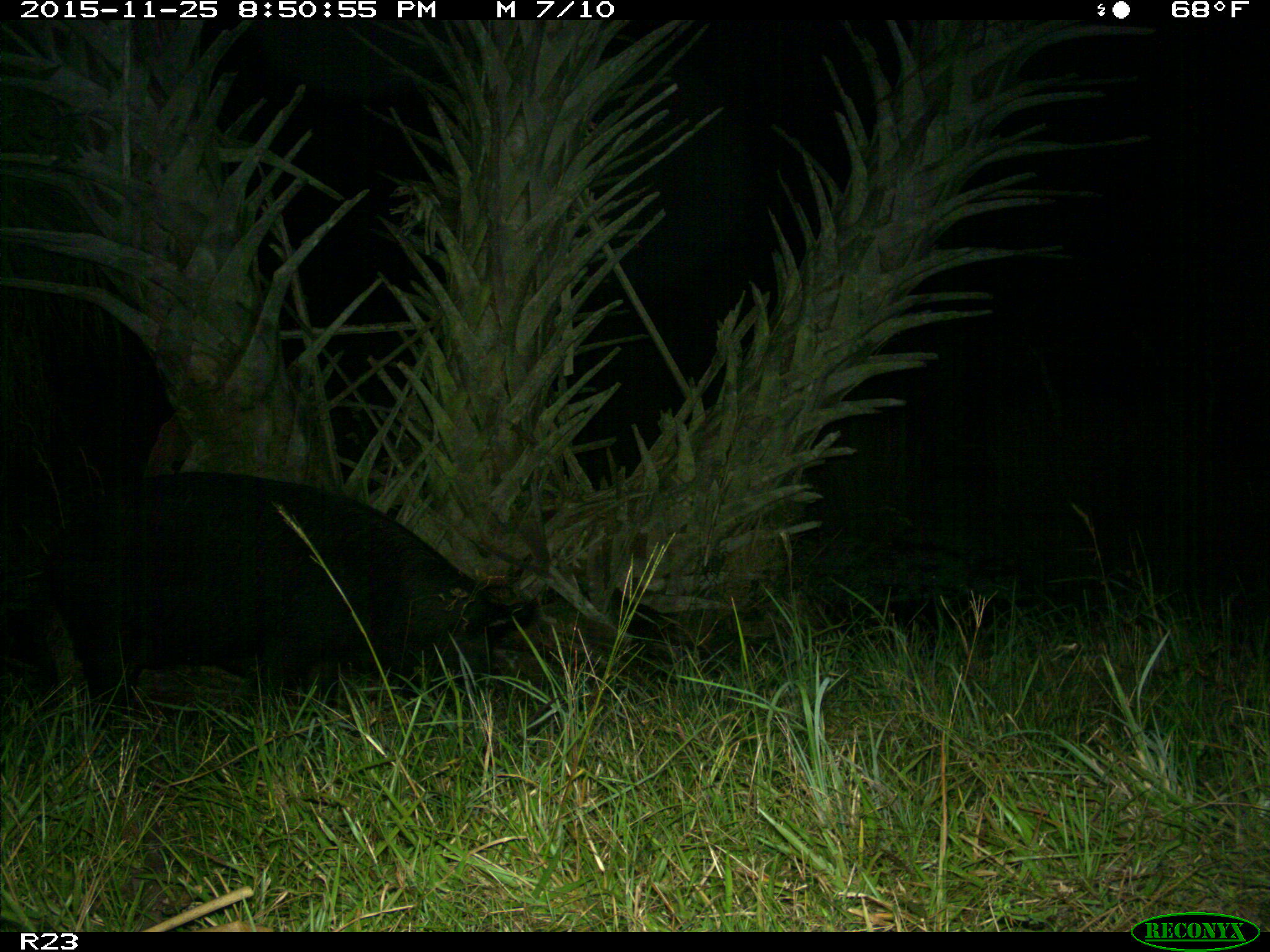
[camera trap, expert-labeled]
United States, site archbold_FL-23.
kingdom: Animalia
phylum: Chordata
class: Mammalia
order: Artiodactyla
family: Suidae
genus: Sus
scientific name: Sus scrofa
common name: wild boar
Sus scrofa (wild boar).